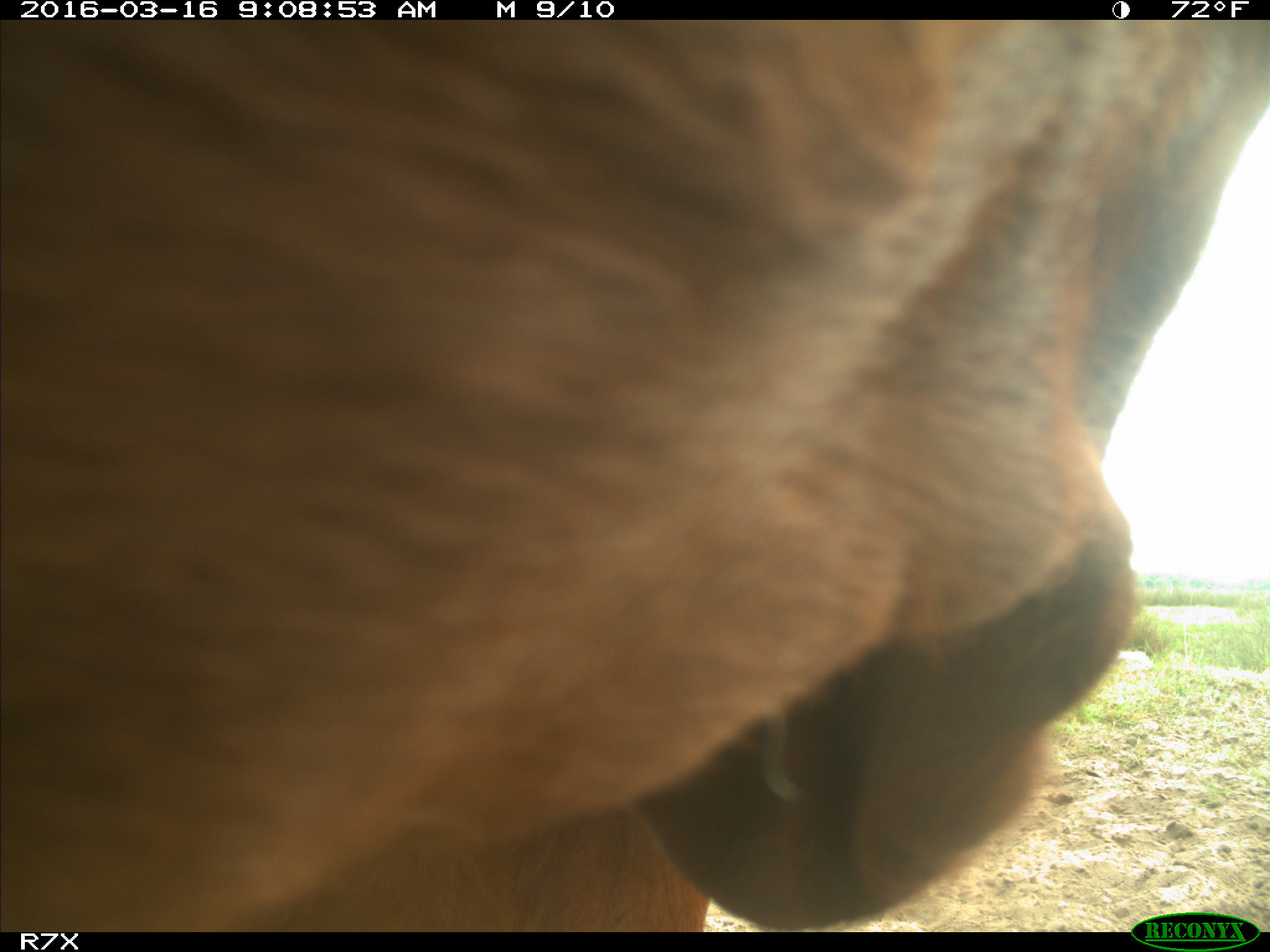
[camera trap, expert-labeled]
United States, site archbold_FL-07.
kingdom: Animalia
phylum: Chordata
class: Mammalia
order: Artiodactyla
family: Bovidae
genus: Bos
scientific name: Bos taurus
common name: domestic cow